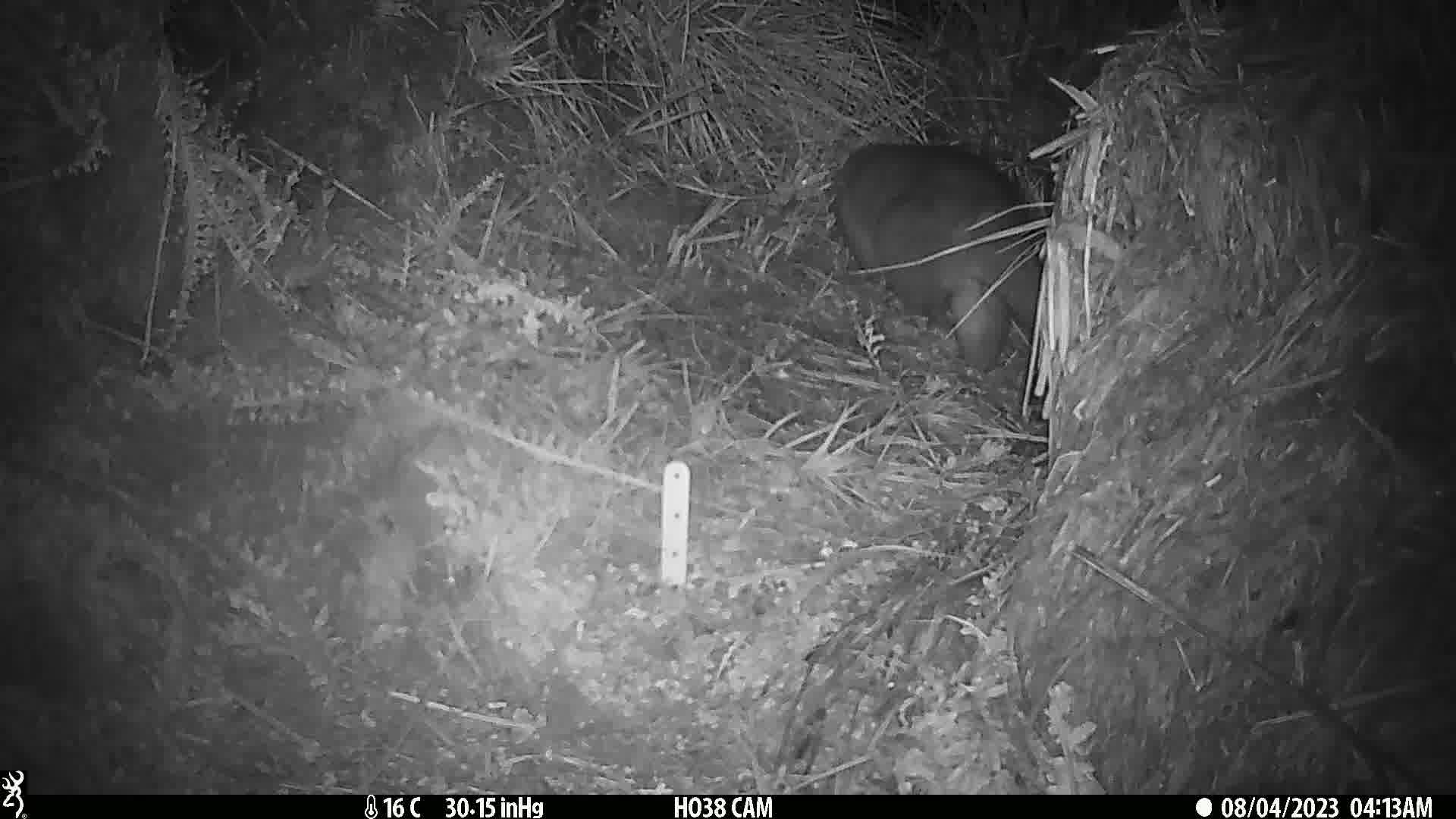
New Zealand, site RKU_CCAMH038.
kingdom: Animalia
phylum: Chordata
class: Mammalia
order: Diprotodontia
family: Phalangeridae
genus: Trichosurus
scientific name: Trichosurus vulpecula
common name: common brushtail possum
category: possum